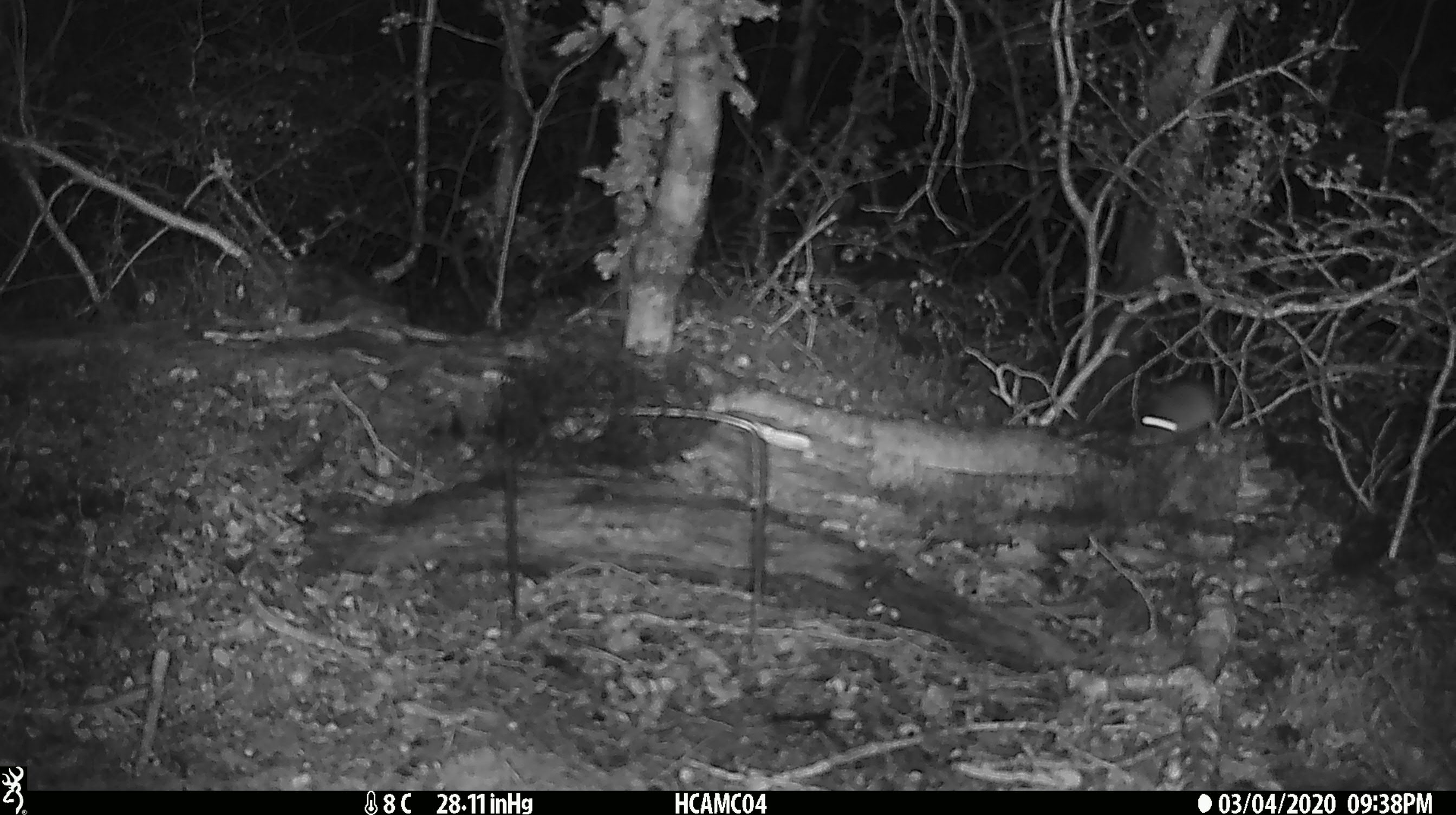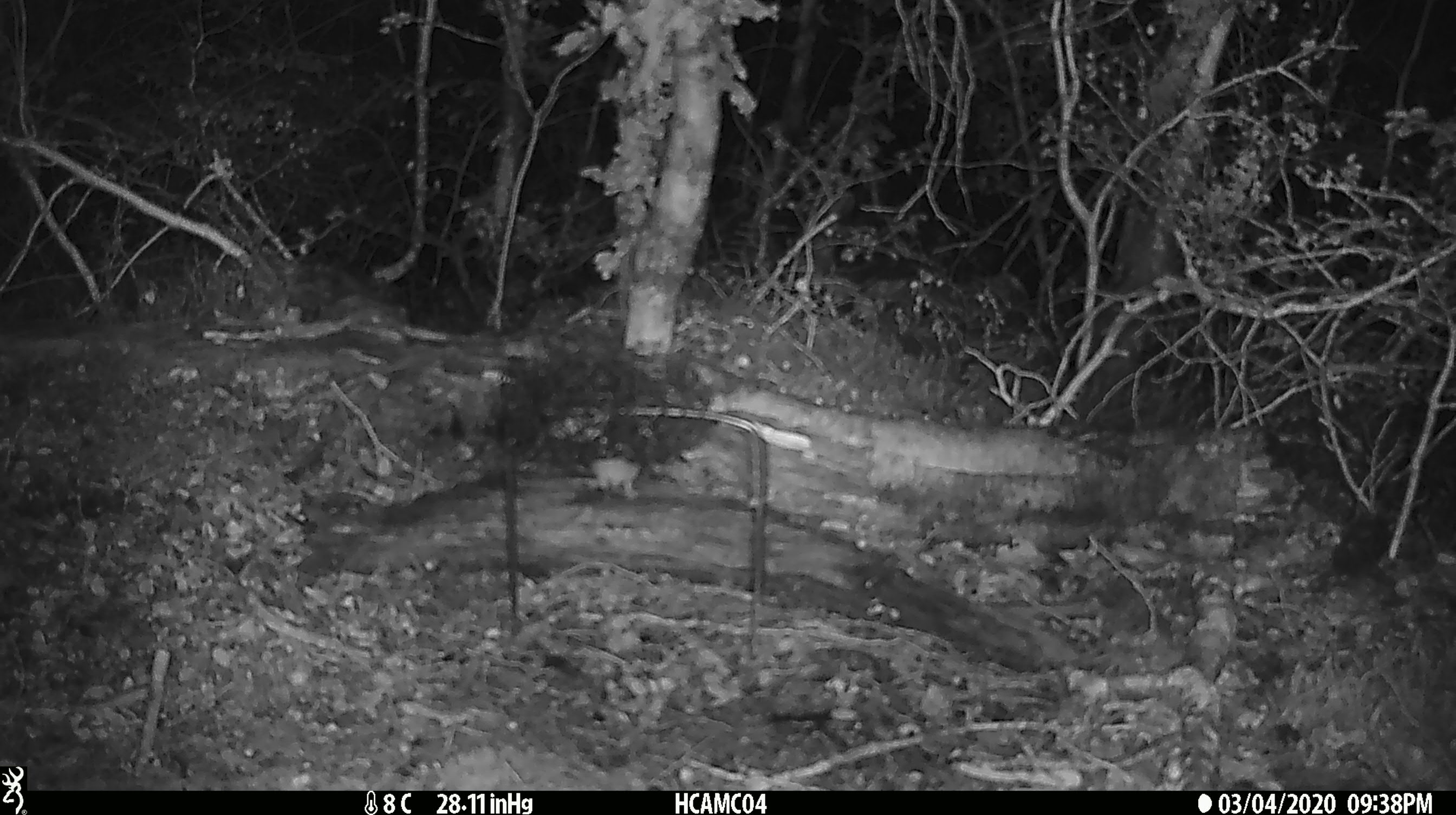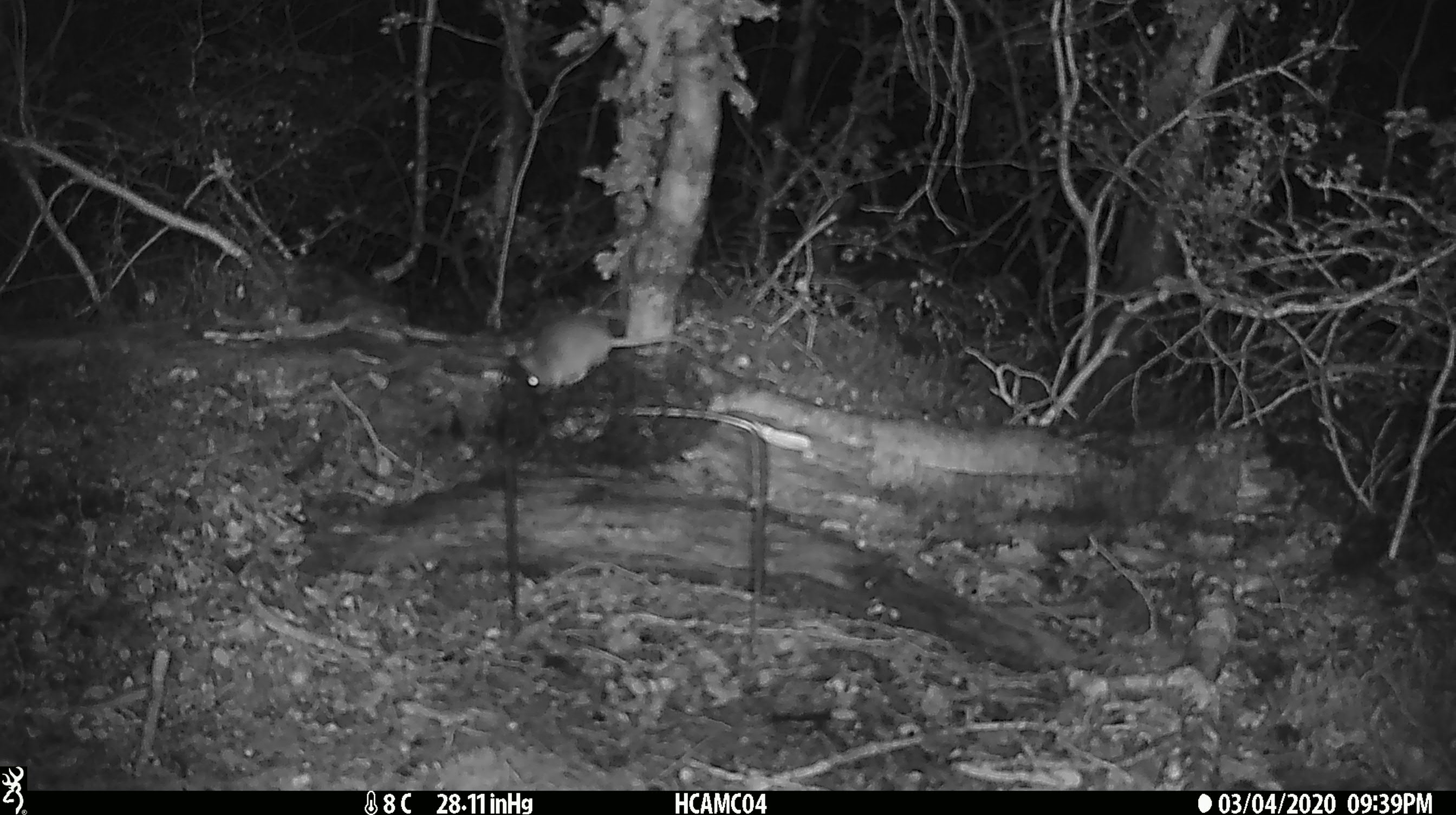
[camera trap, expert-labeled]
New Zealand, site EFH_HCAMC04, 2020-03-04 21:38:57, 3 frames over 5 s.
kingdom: Animalia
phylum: Chordata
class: Mammalia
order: Rodentia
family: Muridae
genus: Mus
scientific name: Mus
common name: mouse